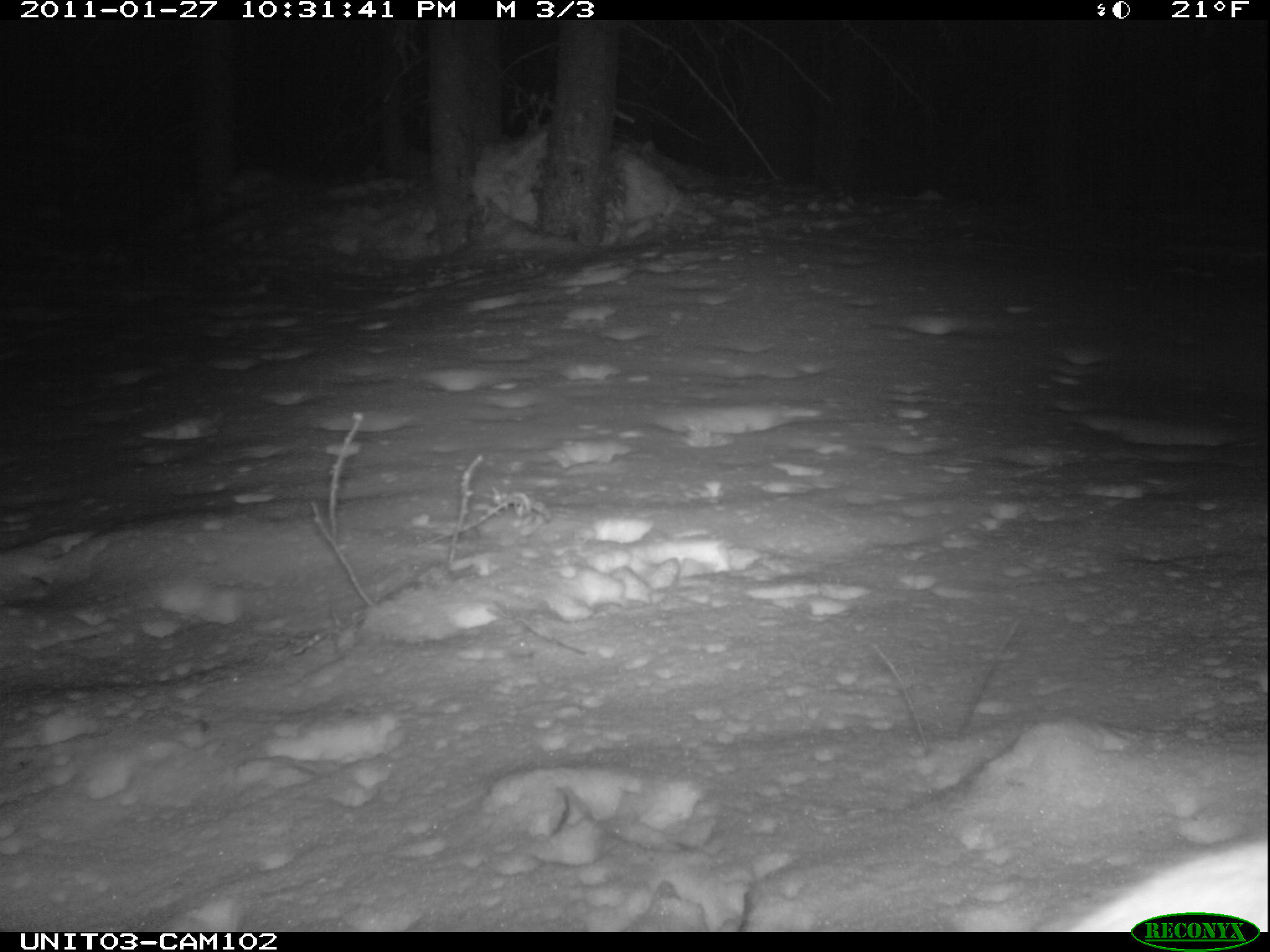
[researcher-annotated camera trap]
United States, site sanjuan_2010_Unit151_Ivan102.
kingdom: Animalia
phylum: Chordata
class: Mammalia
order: Lagomorpha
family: Leporidae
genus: Lepus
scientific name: Lepus americanus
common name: snowshoe hare